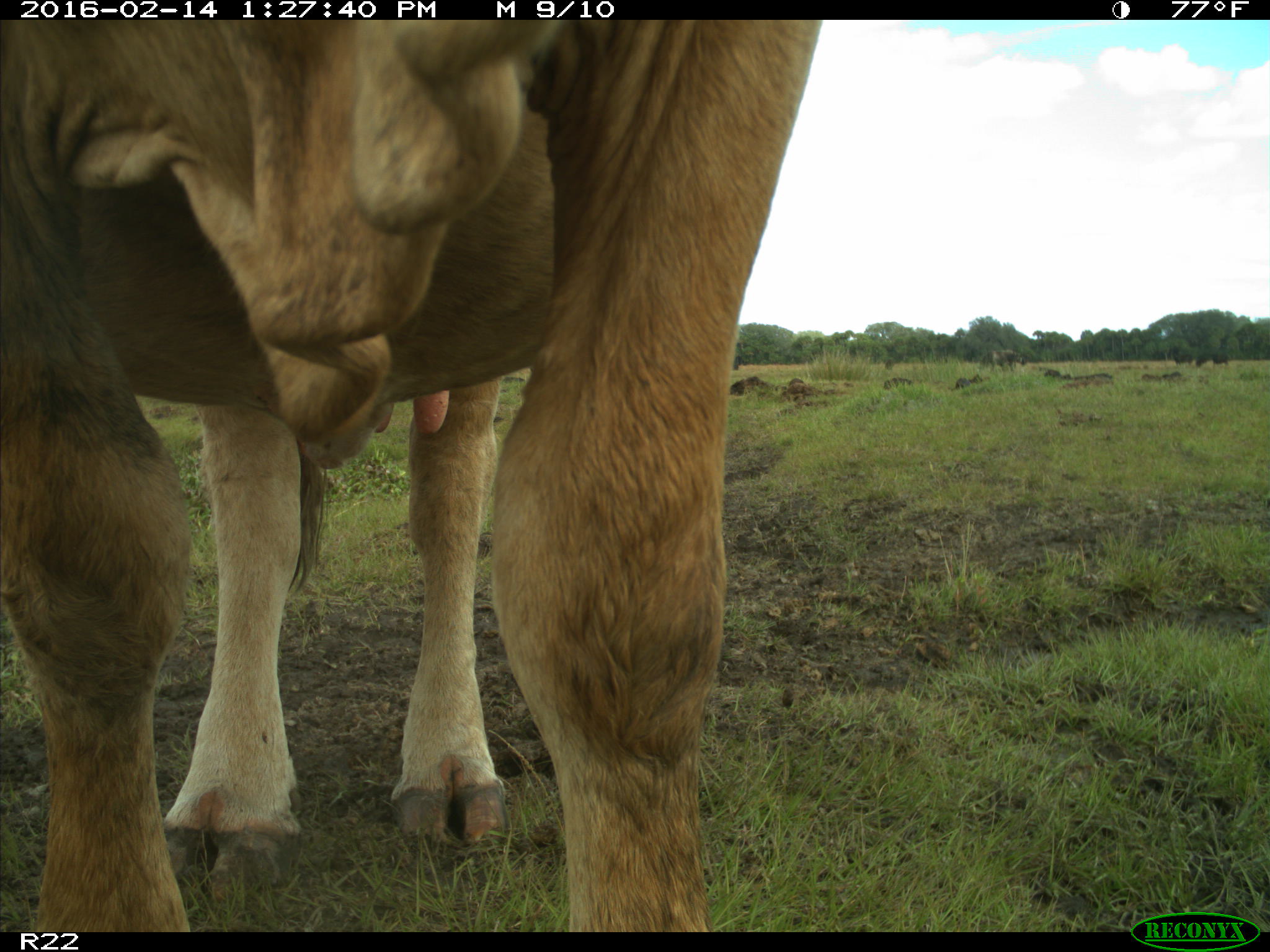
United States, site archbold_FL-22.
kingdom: Animalia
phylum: Chordata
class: Mammalia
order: Artiodactyla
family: Bovidae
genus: Bos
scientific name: Bos taurus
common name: domestic cow